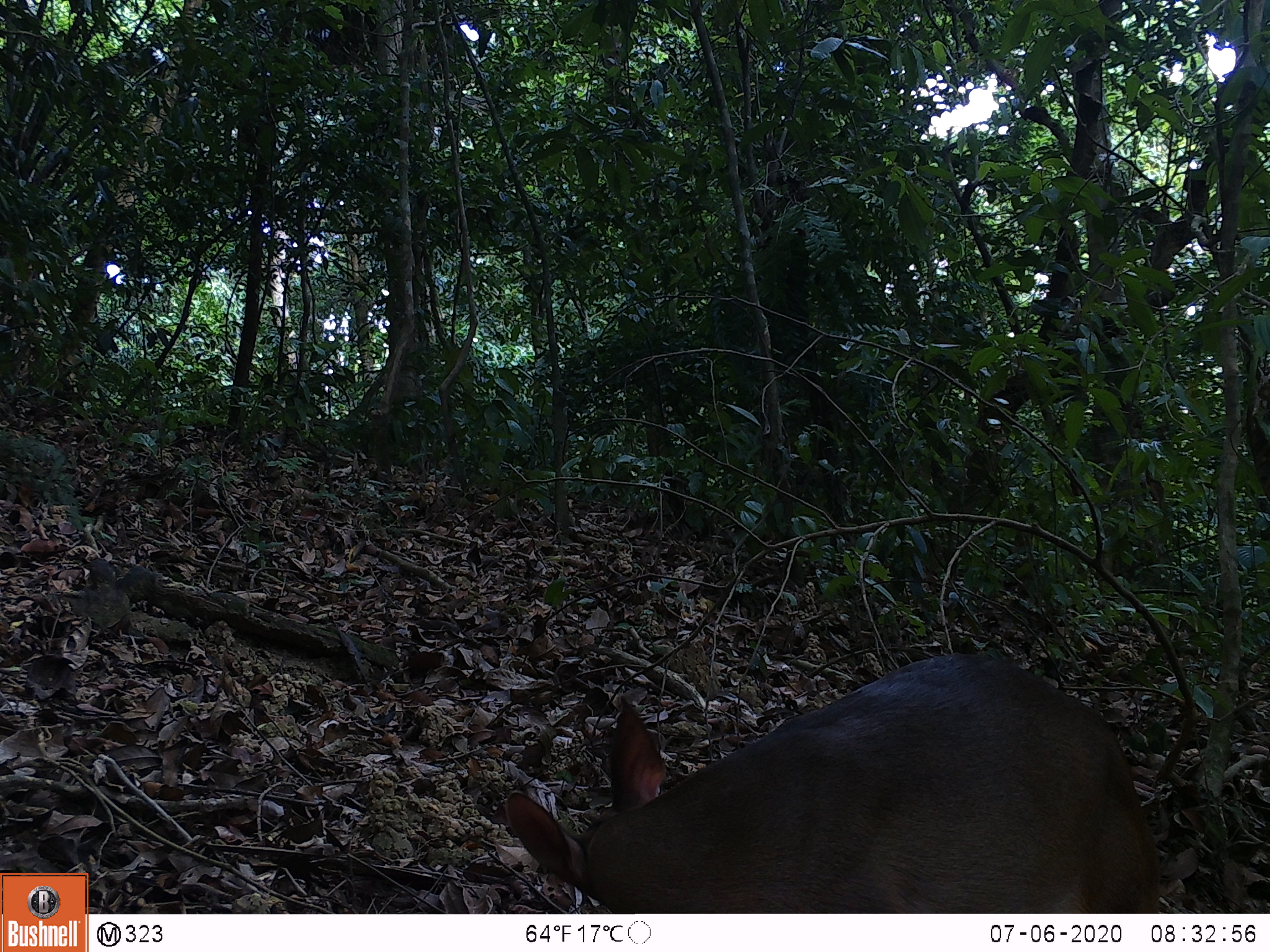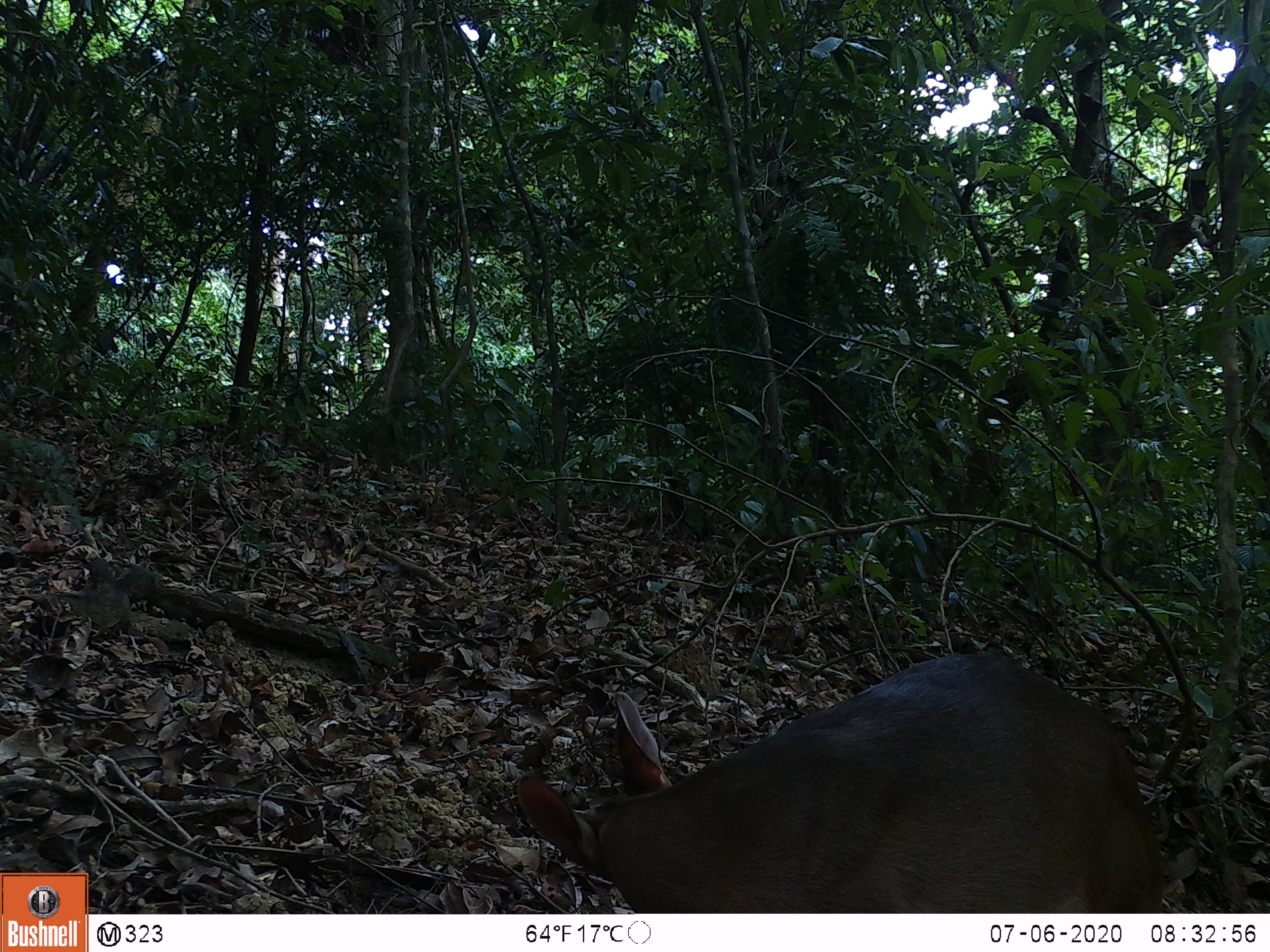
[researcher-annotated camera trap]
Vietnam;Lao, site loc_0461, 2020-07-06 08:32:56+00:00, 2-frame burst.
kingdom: Animalia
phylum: Chordata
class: Mammalia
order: Artiodactyla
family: Cervidae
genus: Muntiacus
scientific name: Muntiacus vuquangensis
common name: large-antlered muntjac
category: large antlered muntjac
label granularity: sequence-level